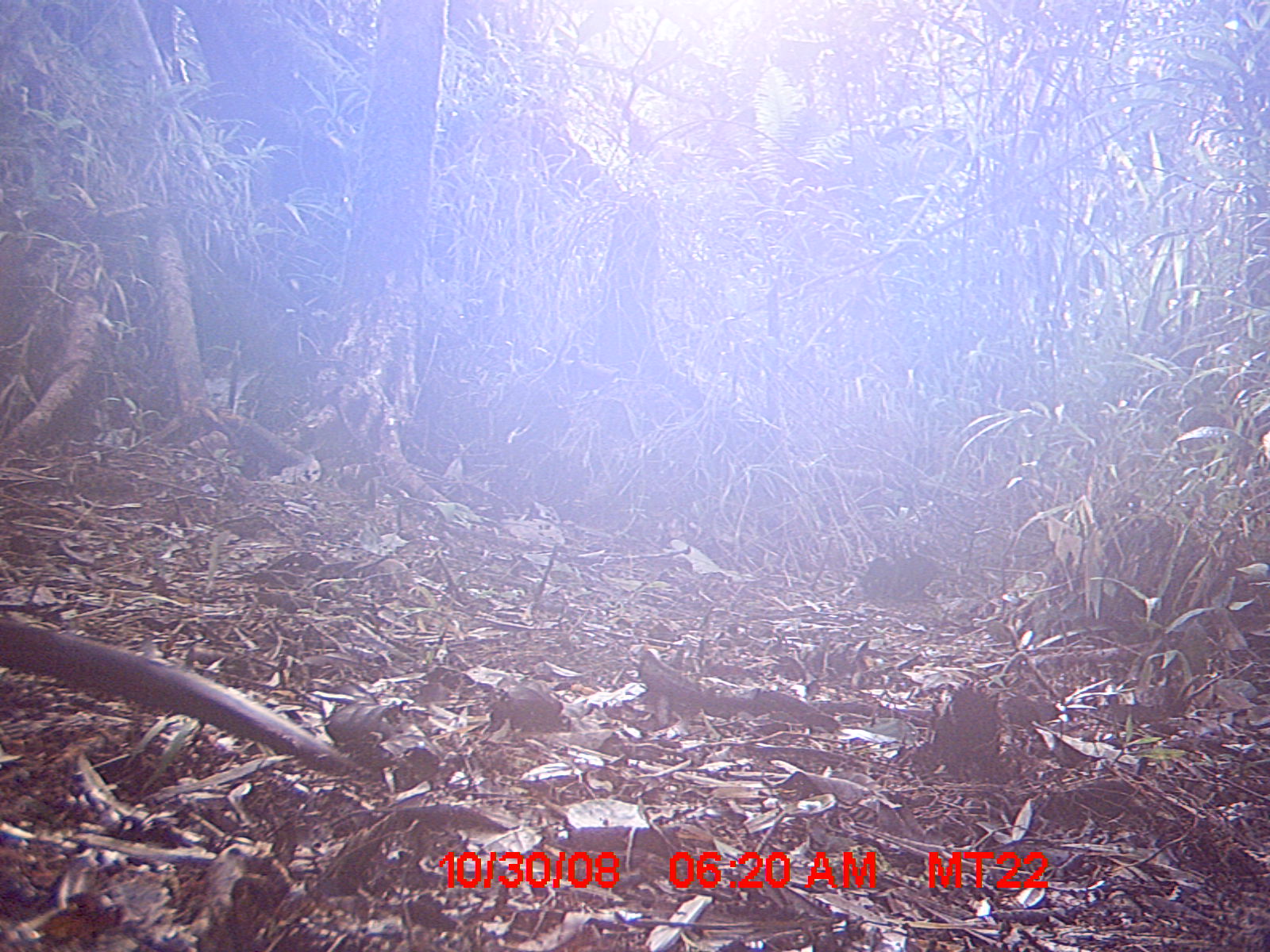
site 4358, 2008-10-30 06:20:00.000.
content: unidentified animal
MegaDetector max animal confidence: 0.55